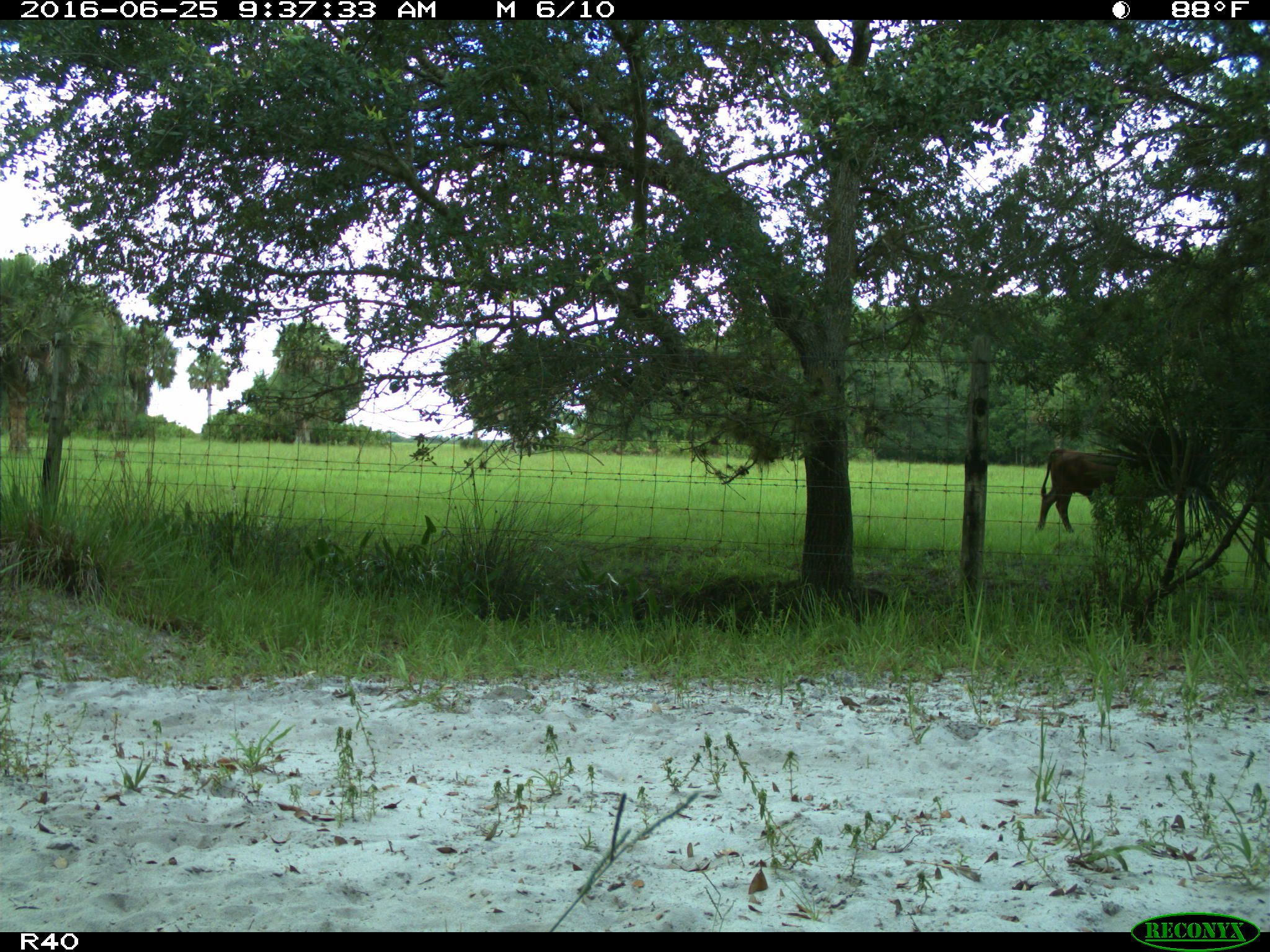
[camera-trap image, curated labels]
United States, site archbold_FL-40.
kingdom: Animalia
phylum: Chordata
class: Mammalia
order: Artiodactyla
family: Bovidae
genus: Bos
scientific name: Bos taurus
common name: domestic cow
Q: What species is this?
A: Bos taurus (domestic cow).